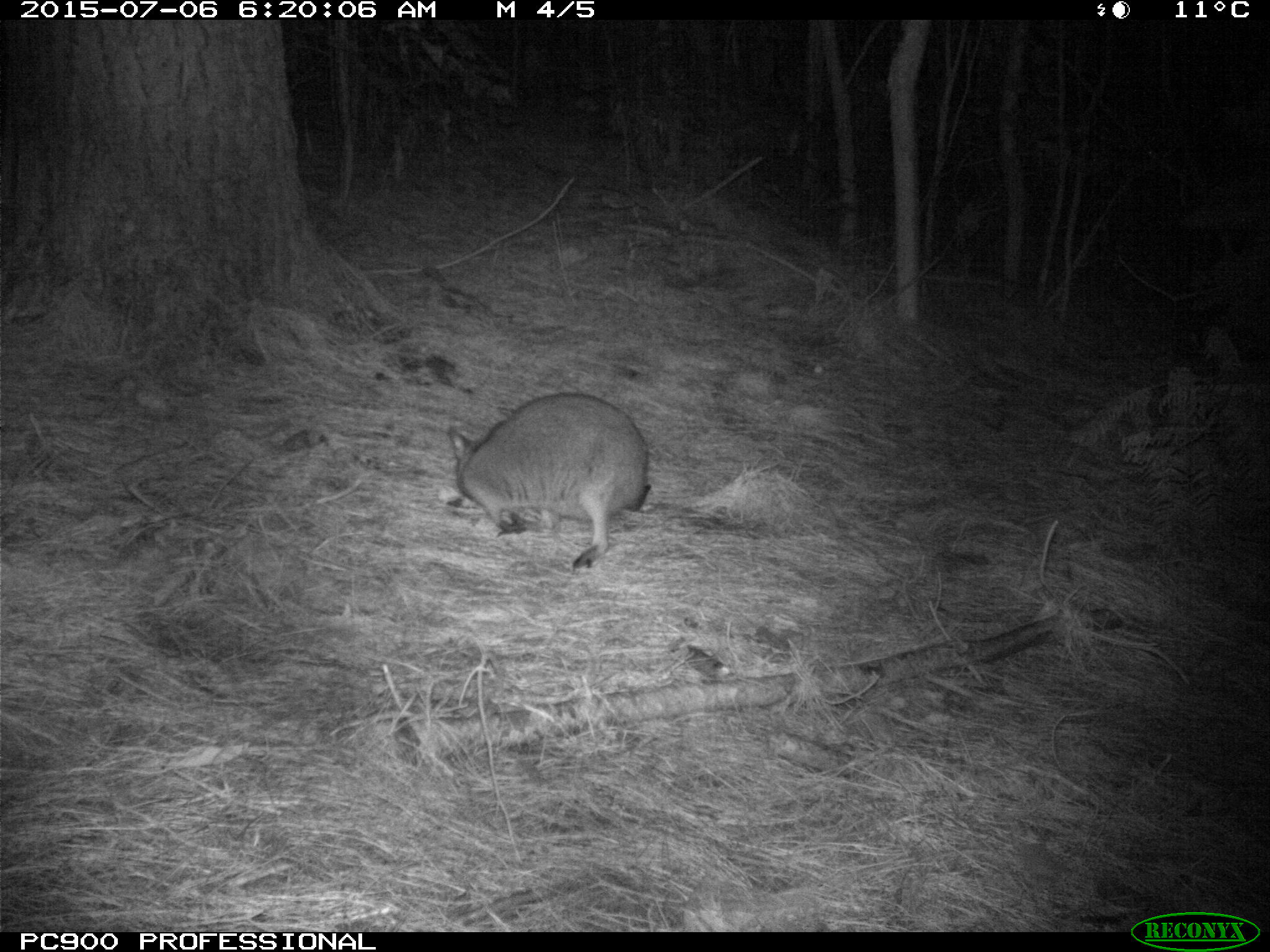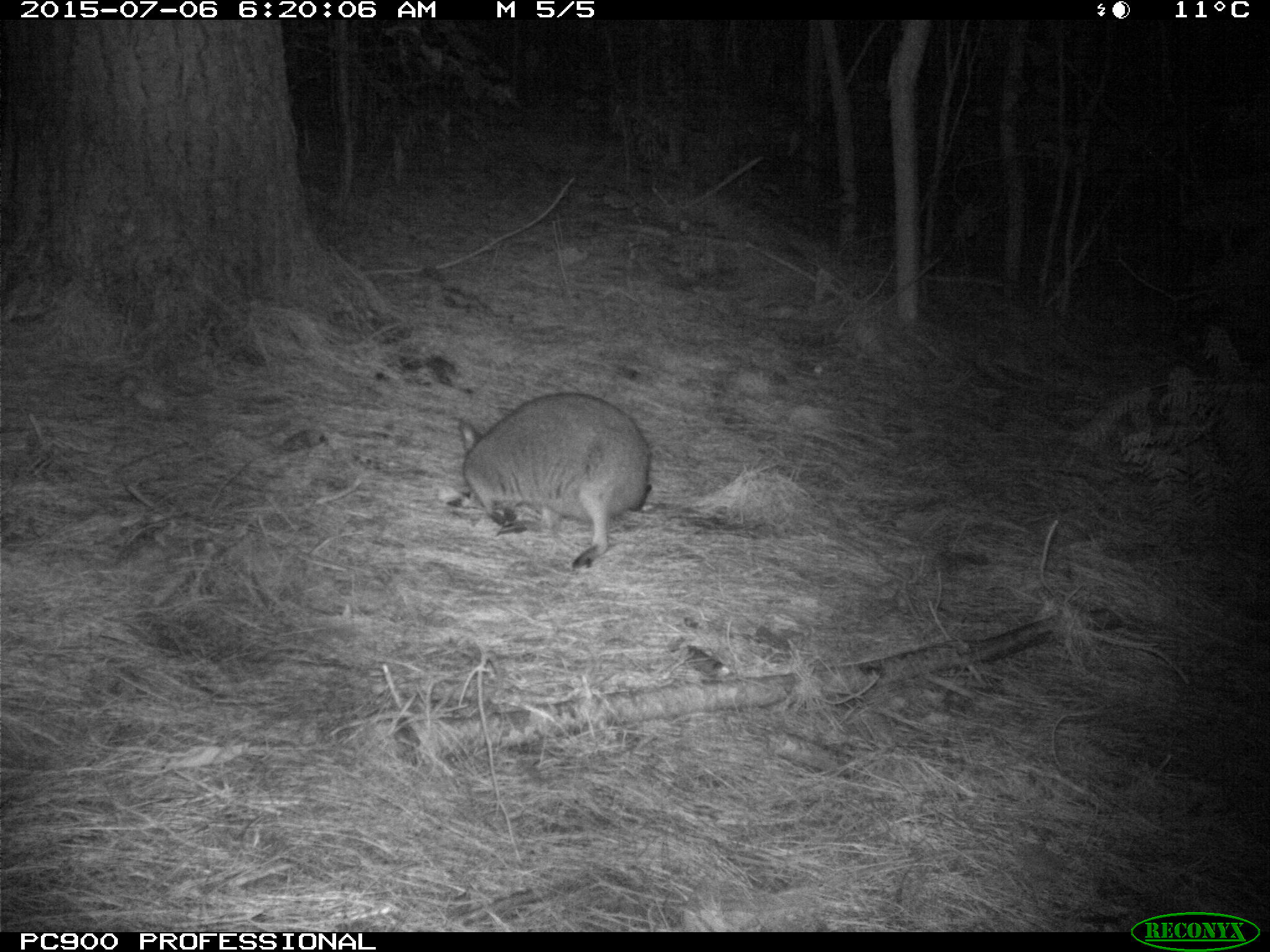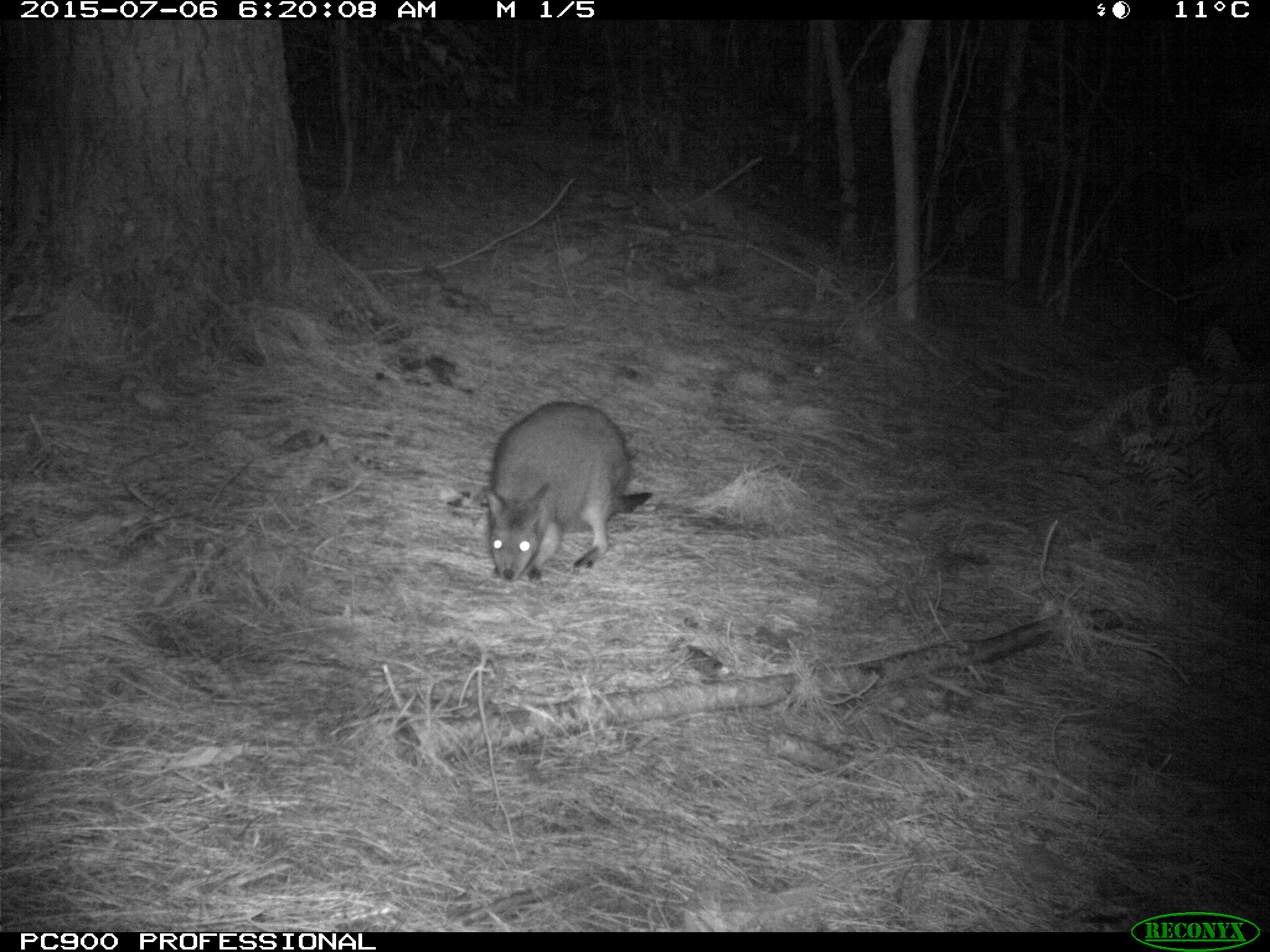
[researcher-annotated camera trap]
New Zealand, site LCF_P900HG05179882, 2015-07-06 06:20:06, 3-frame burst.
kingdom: Animalia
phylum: Chordata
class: Mammalia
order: Diprotodontia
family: Macropodidae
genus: Notamacropus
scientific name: Notamacropus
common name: wallaby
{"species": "wallaby (Notamacropus)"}